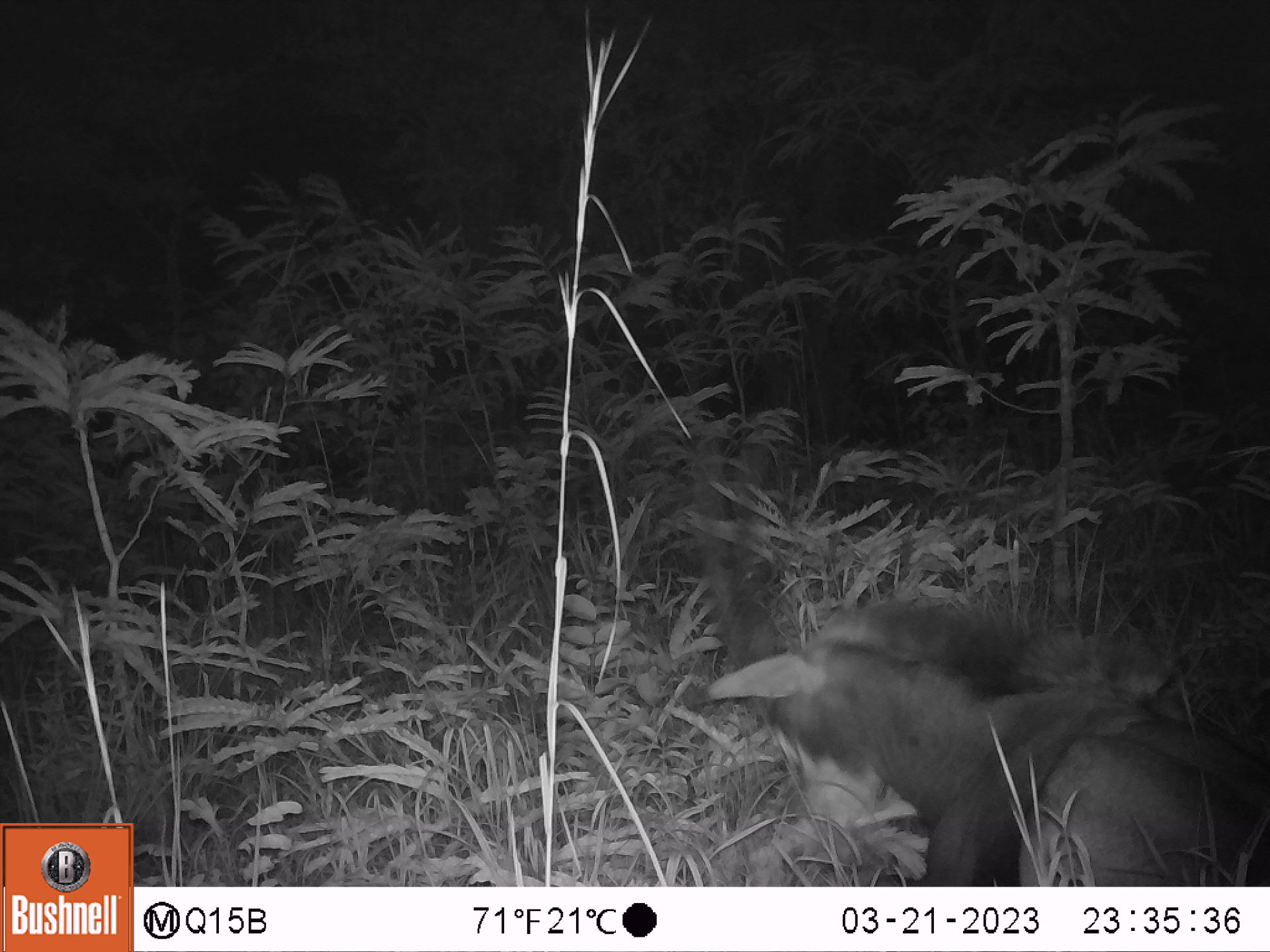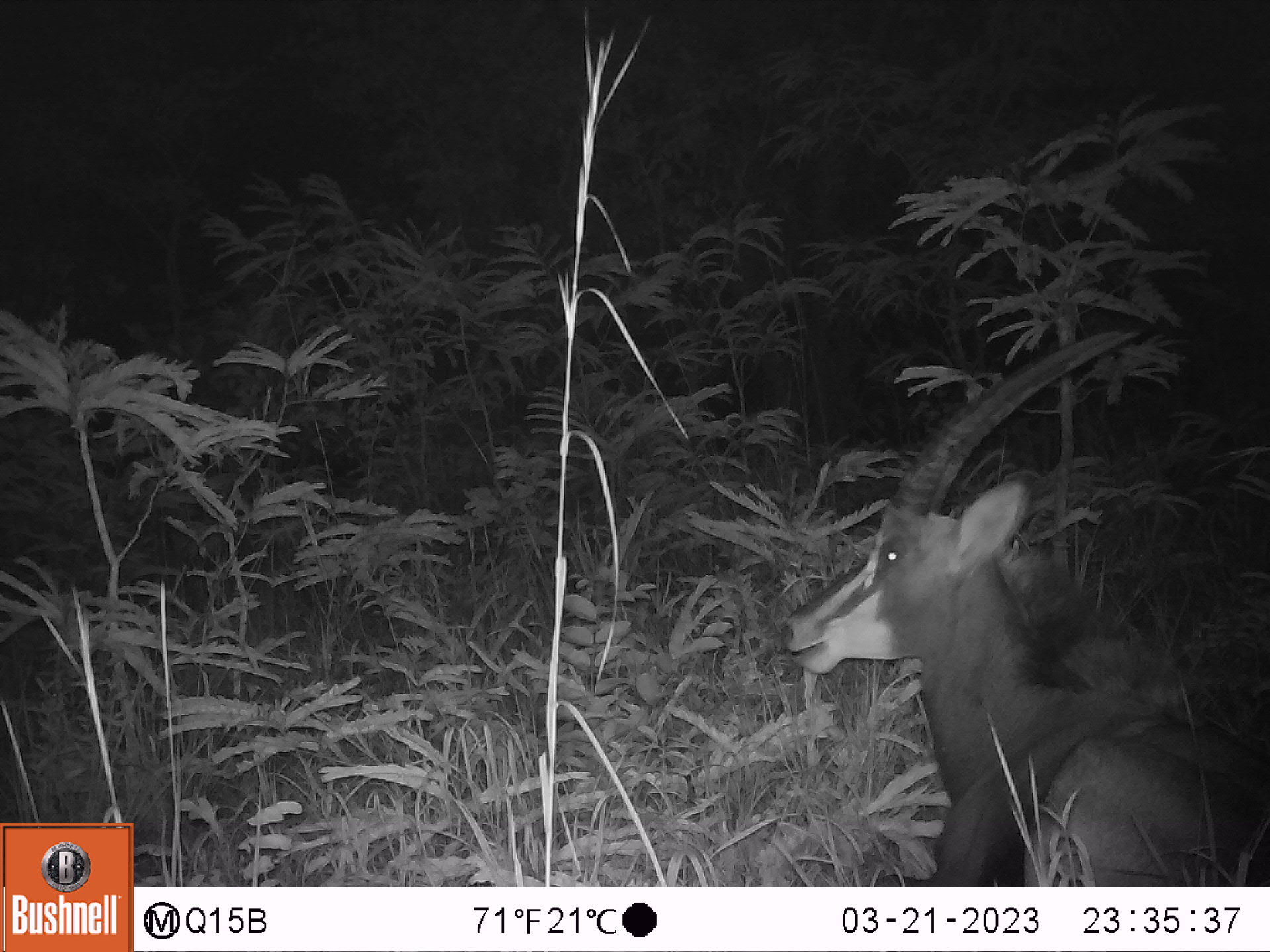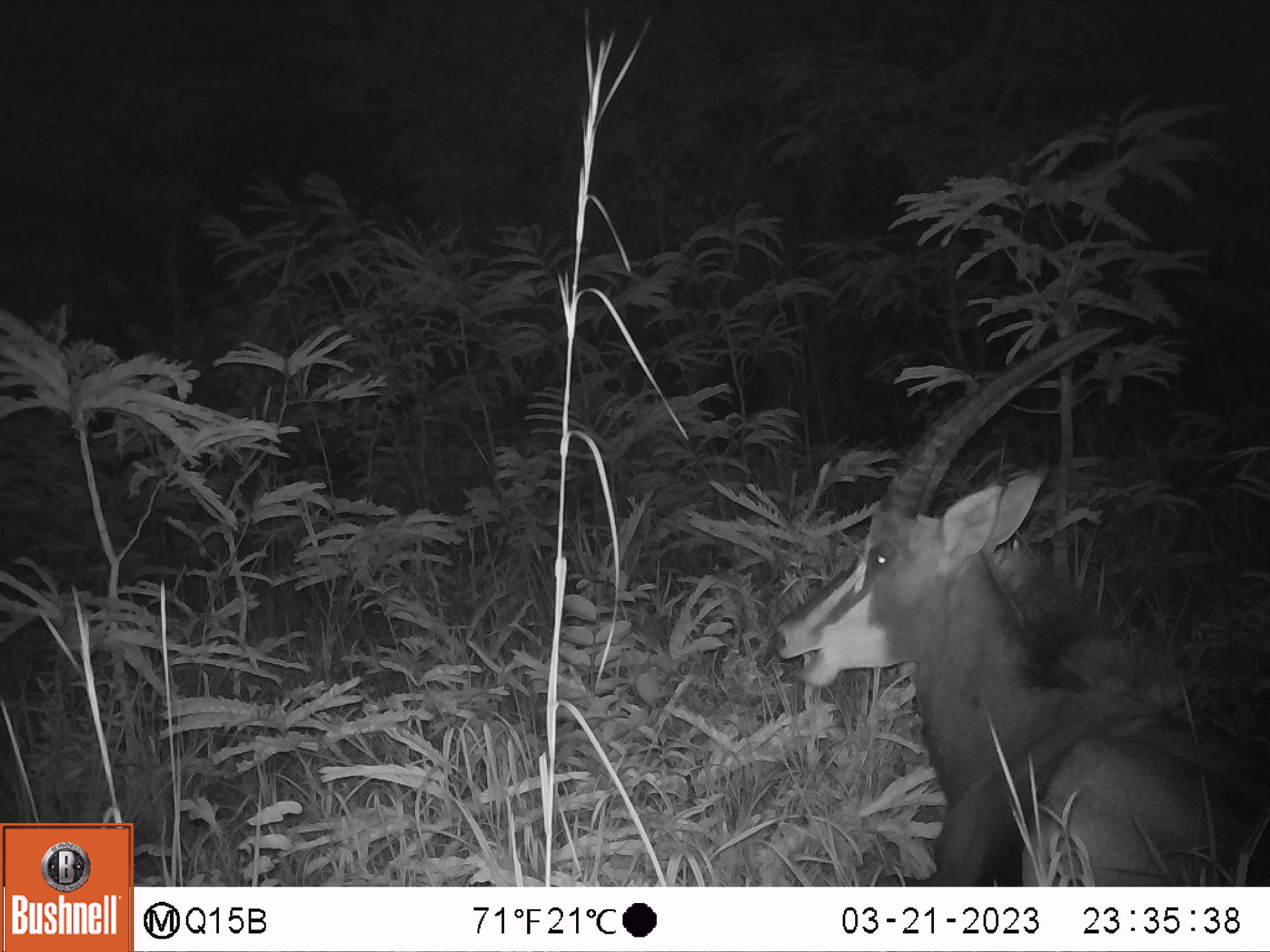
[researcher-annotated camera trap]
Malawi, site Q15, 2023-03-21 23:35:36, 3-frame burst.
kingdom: Animalia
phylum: Chordata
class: Mammalia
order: Artiodactyla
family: Bovidae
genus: Hippotragus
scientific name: Hippotragus niger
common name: sable antelope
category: sable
Sable (sable antelope) (Hippotragus niger), count 1.